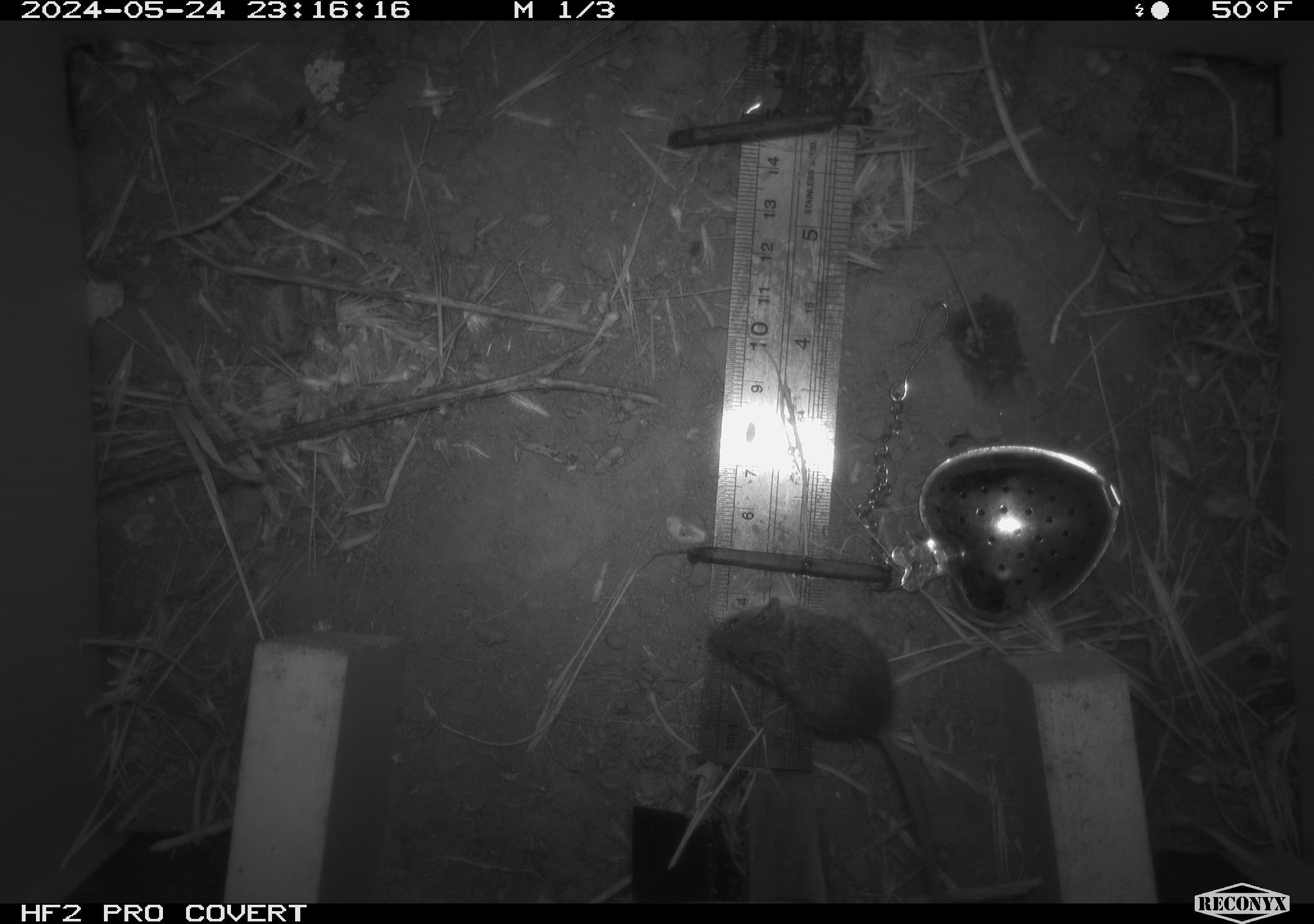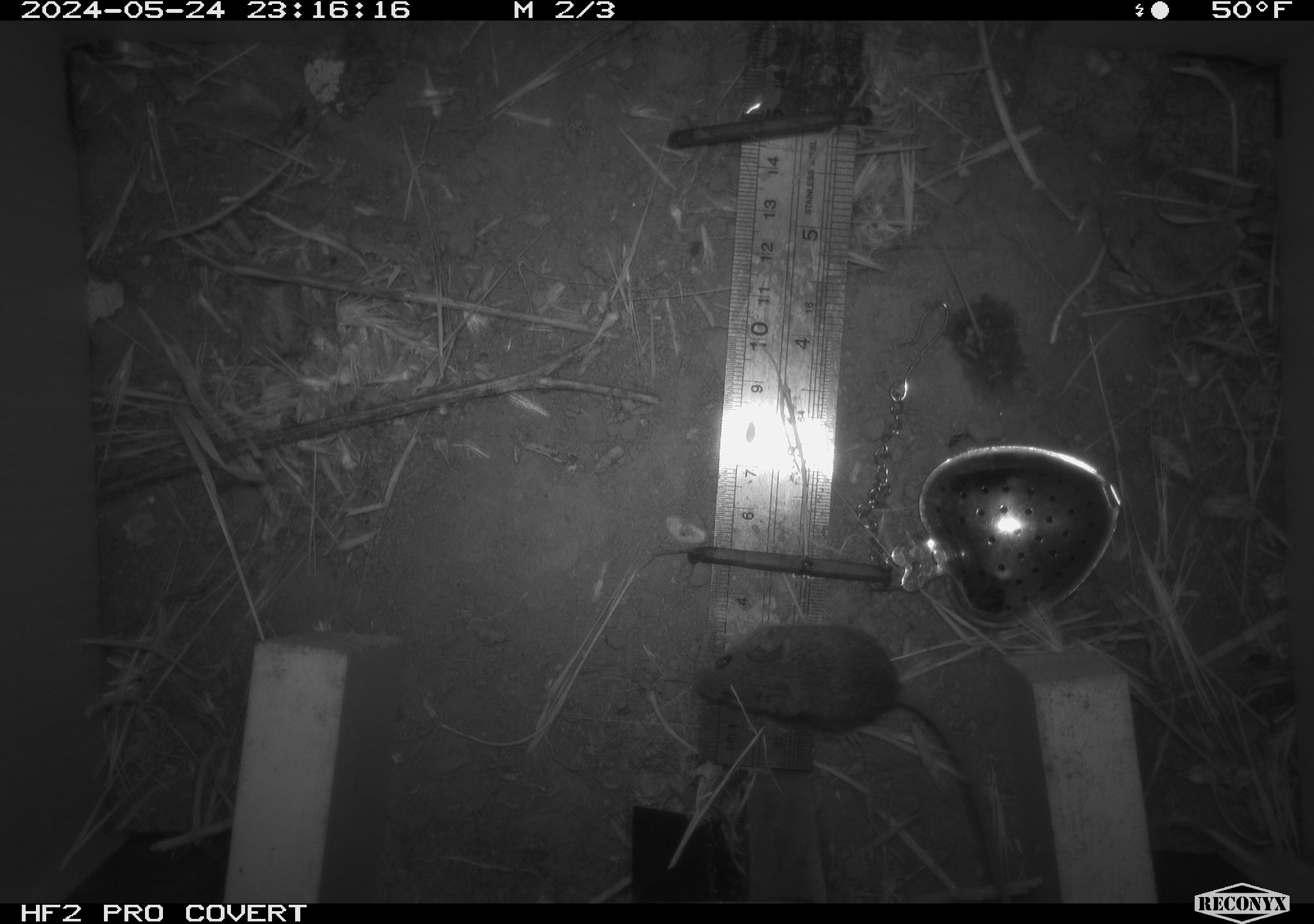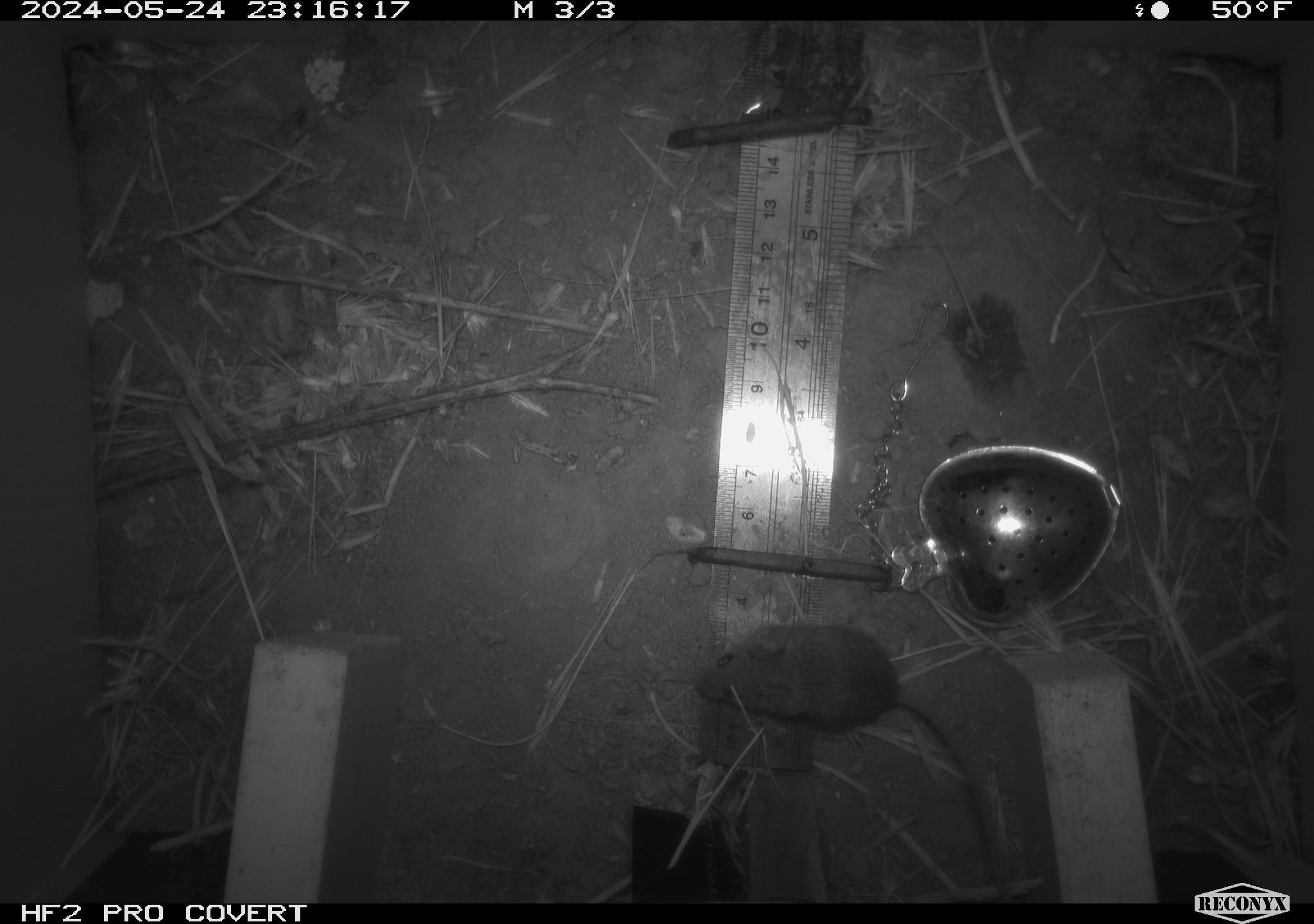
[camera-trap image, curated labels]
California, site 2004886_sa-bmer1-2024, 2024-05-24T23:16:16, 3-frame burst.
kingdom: Animalia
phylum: Chordata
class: Mammalia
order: Rodentia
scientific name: Rodentia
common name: mouse species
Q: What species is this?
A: Mouse species (Rodentia).